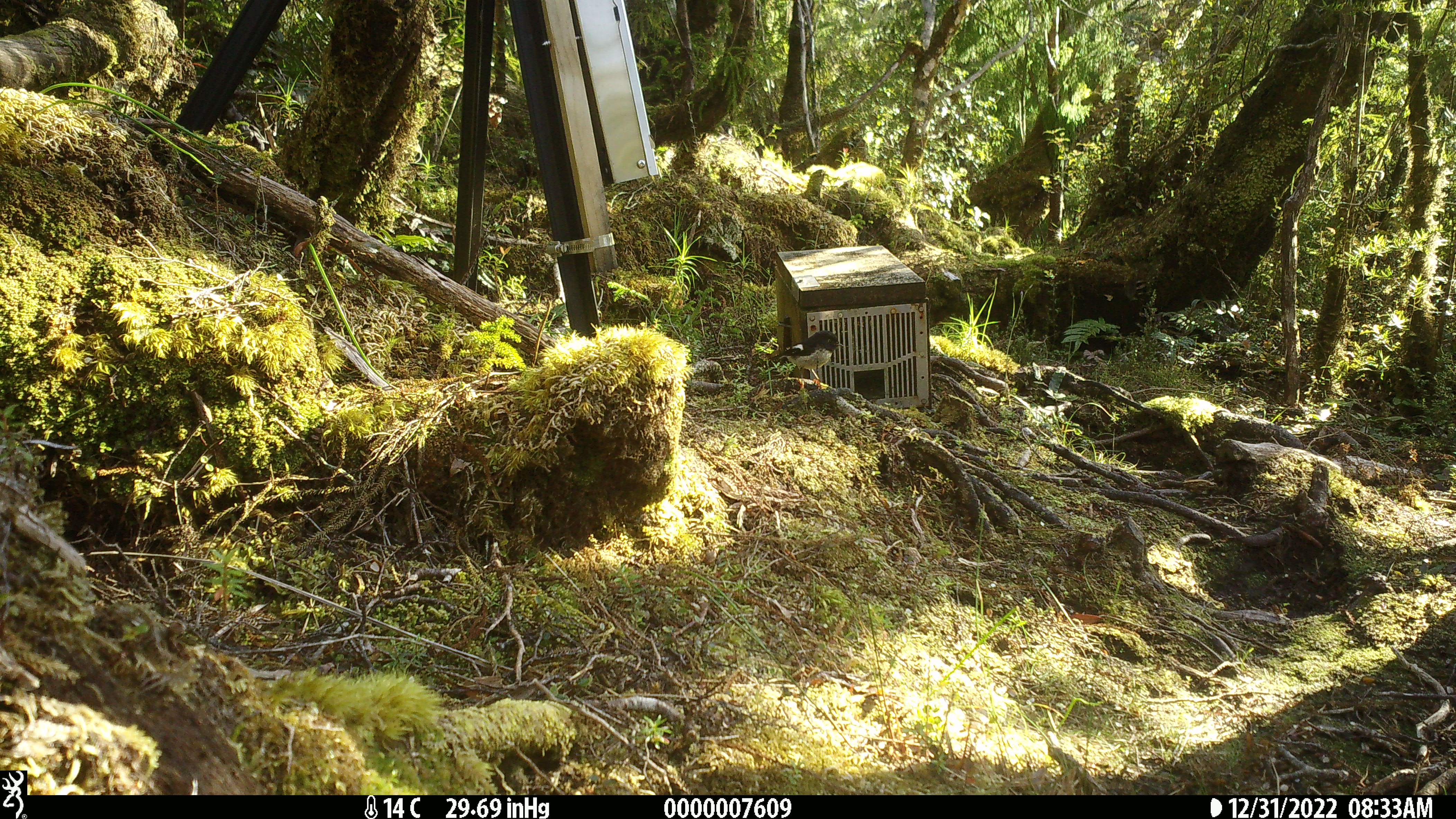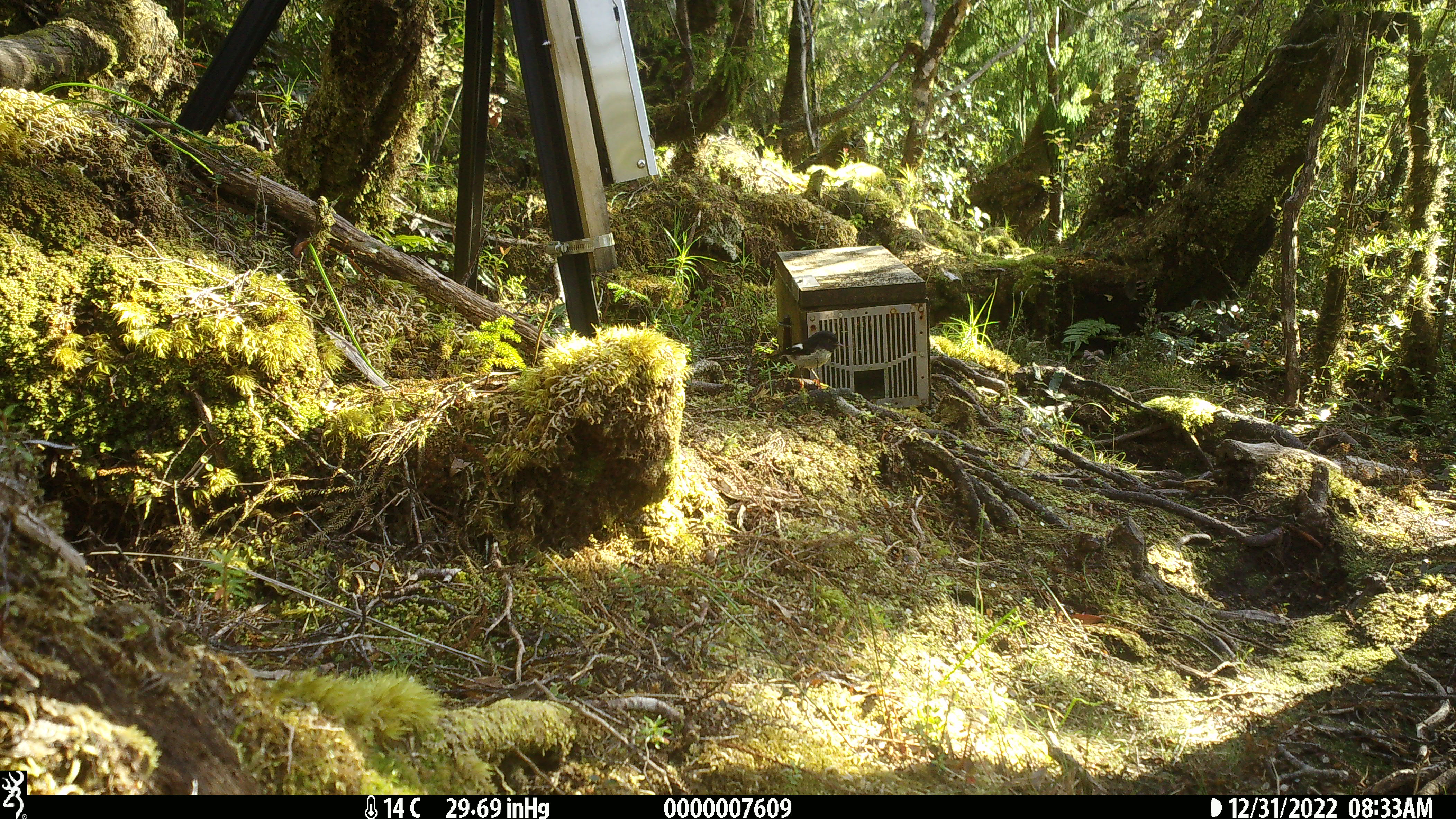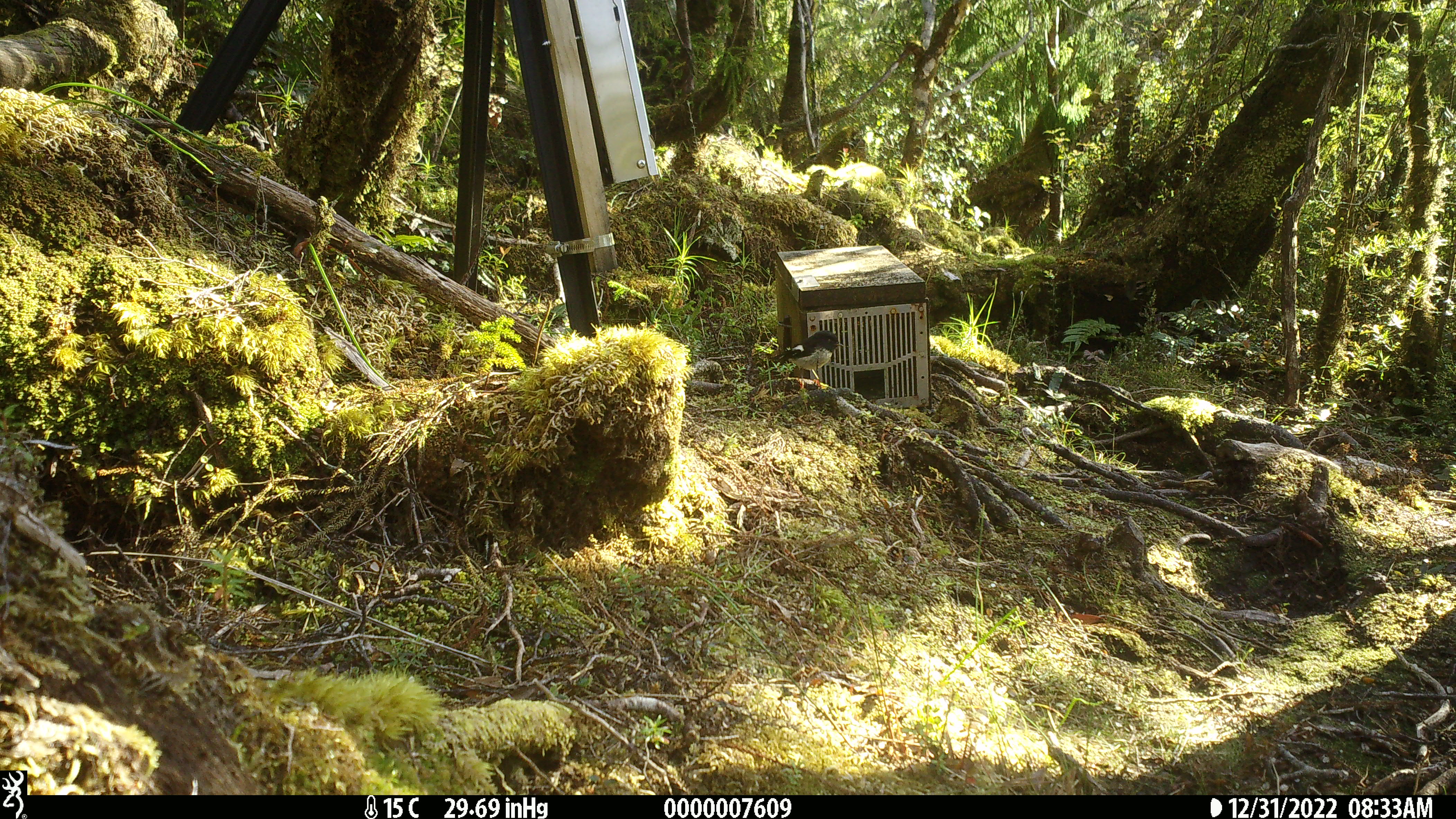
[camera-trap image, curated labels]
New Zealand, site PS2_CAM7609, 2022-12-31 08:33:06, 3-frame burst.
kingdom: Animalia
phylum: Chordata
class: Aves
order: Passeriformes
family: Petroicidae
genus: Petroica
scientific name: Petroica macrocephala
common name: tomtit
Tomtit (Petroica macrocephala).